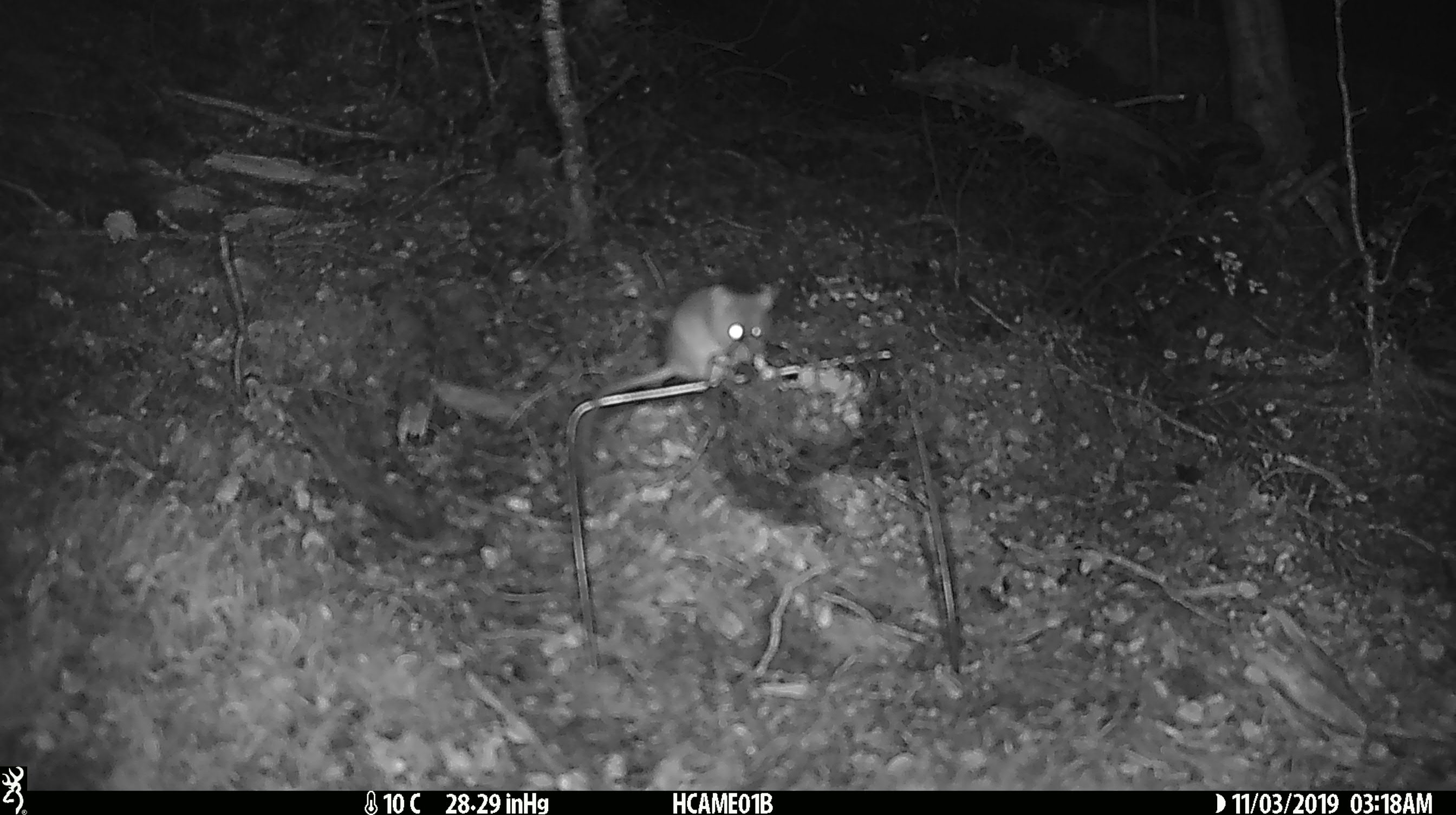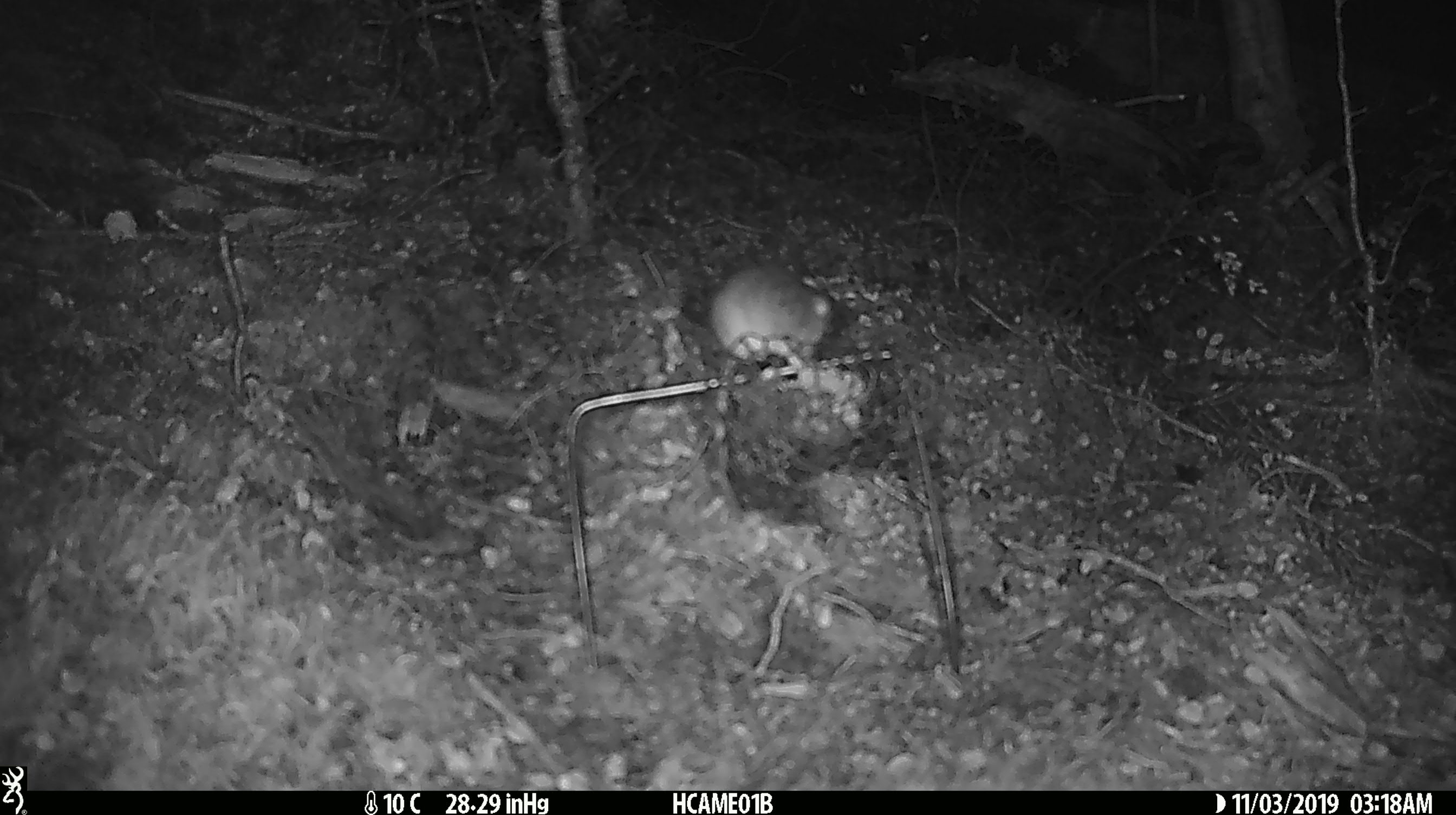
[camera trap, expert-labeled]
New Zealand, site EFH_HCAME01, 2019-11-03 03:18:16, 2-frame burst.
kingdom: Animalia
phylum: Chordata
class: Mammalia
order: Rodentia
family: Muridae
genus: Mus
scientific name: Mus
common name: mouse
Mouse (Mus).